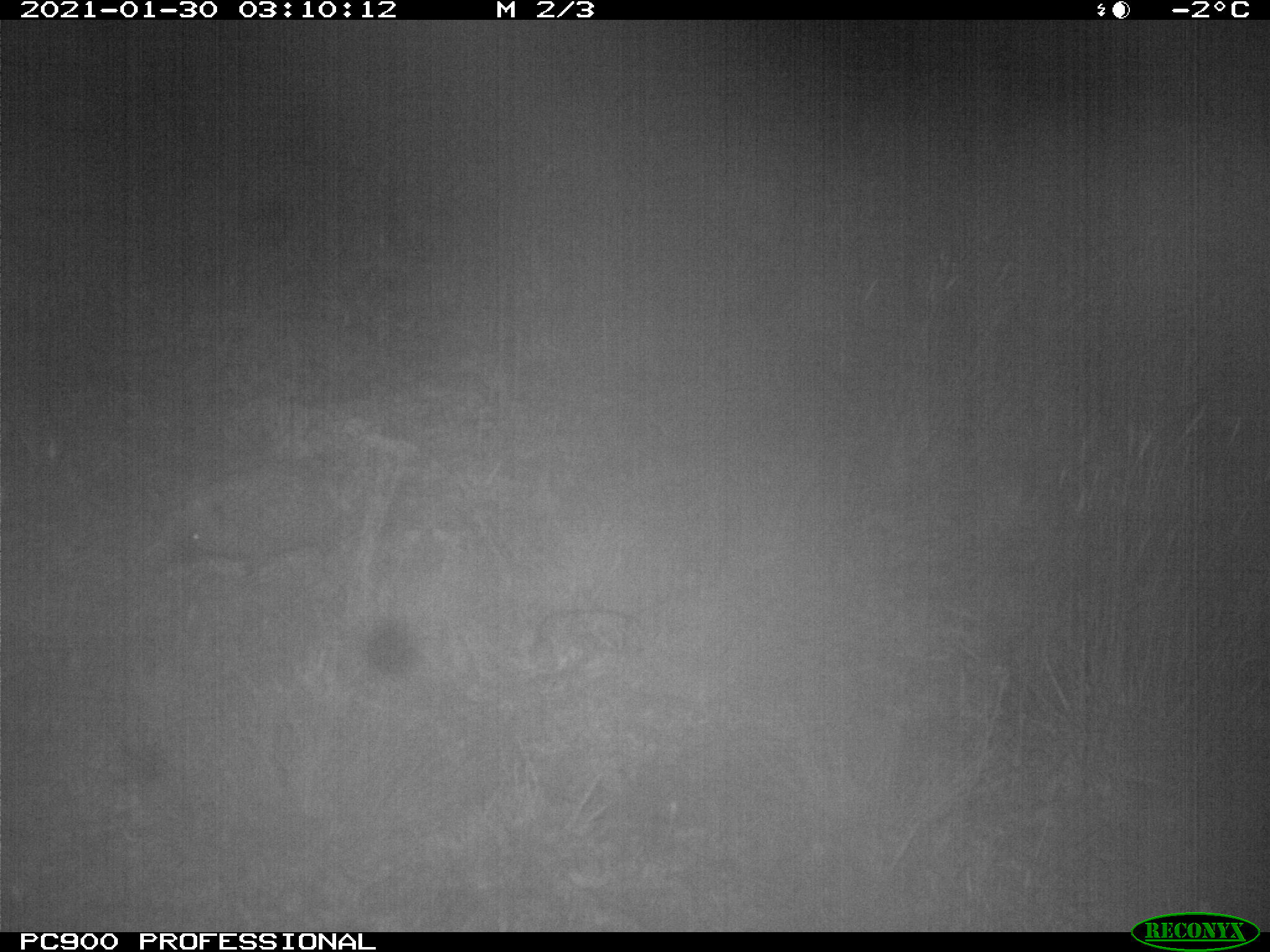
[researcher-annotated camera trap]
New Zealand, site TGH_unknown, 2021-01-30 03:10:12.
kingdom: Animalia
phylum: Chordata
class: Mammalia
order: Eulipotyphla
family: Erinaceidae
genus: Erinaceus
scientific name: Erinaceus europaeus europaeus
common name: european hedgehog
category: hedgehog